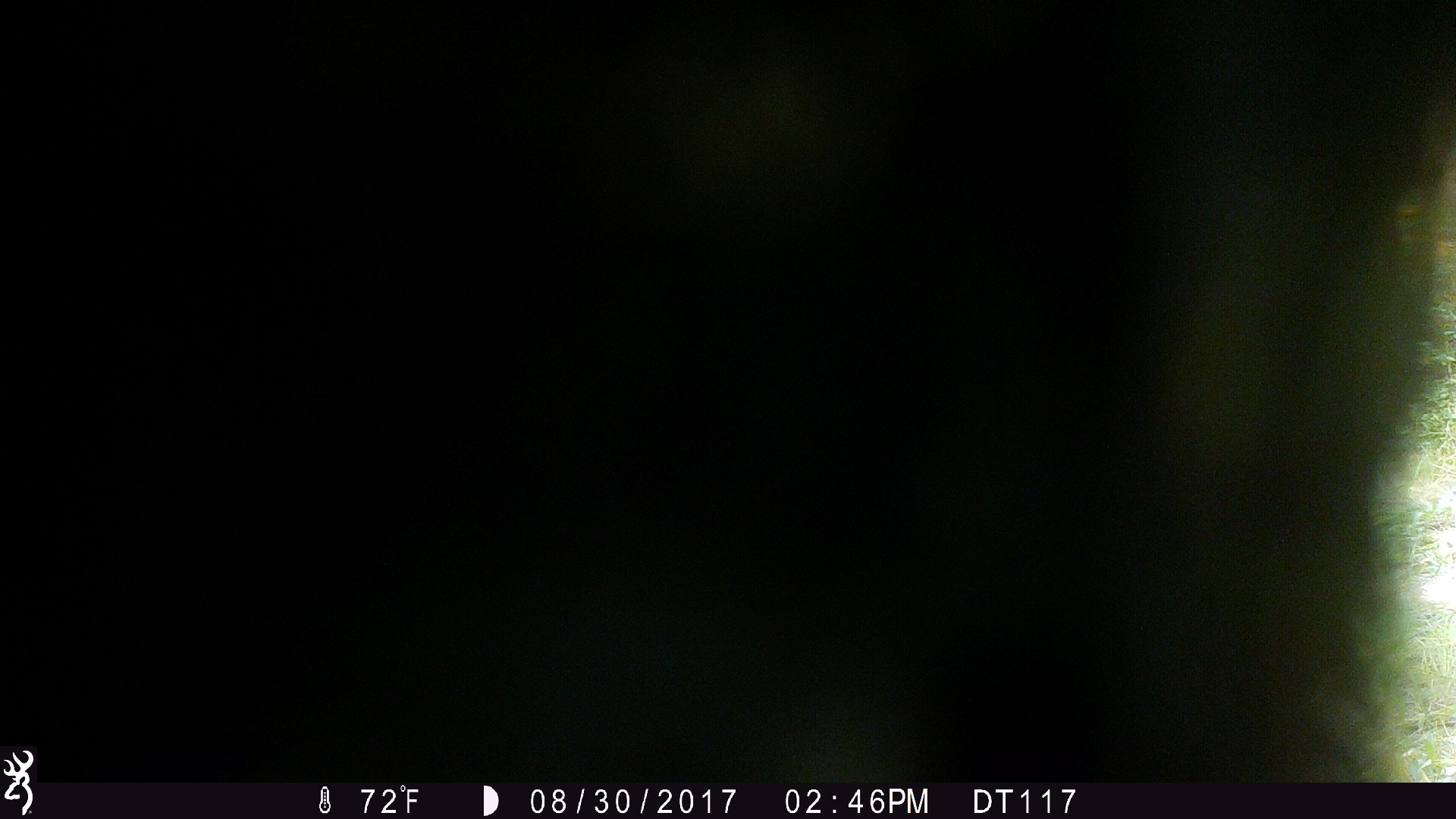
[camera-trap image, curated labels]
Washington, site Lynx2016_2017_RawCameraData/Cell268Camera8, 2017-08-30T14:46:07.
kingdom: Animalia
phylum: Chordata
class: Mammalia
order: Carnivora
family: Ursidae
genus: Ursus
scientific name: Ursus americanus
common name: american black bear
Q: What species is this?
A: Ursus americanus (american black bear).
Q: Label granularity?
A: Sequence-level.